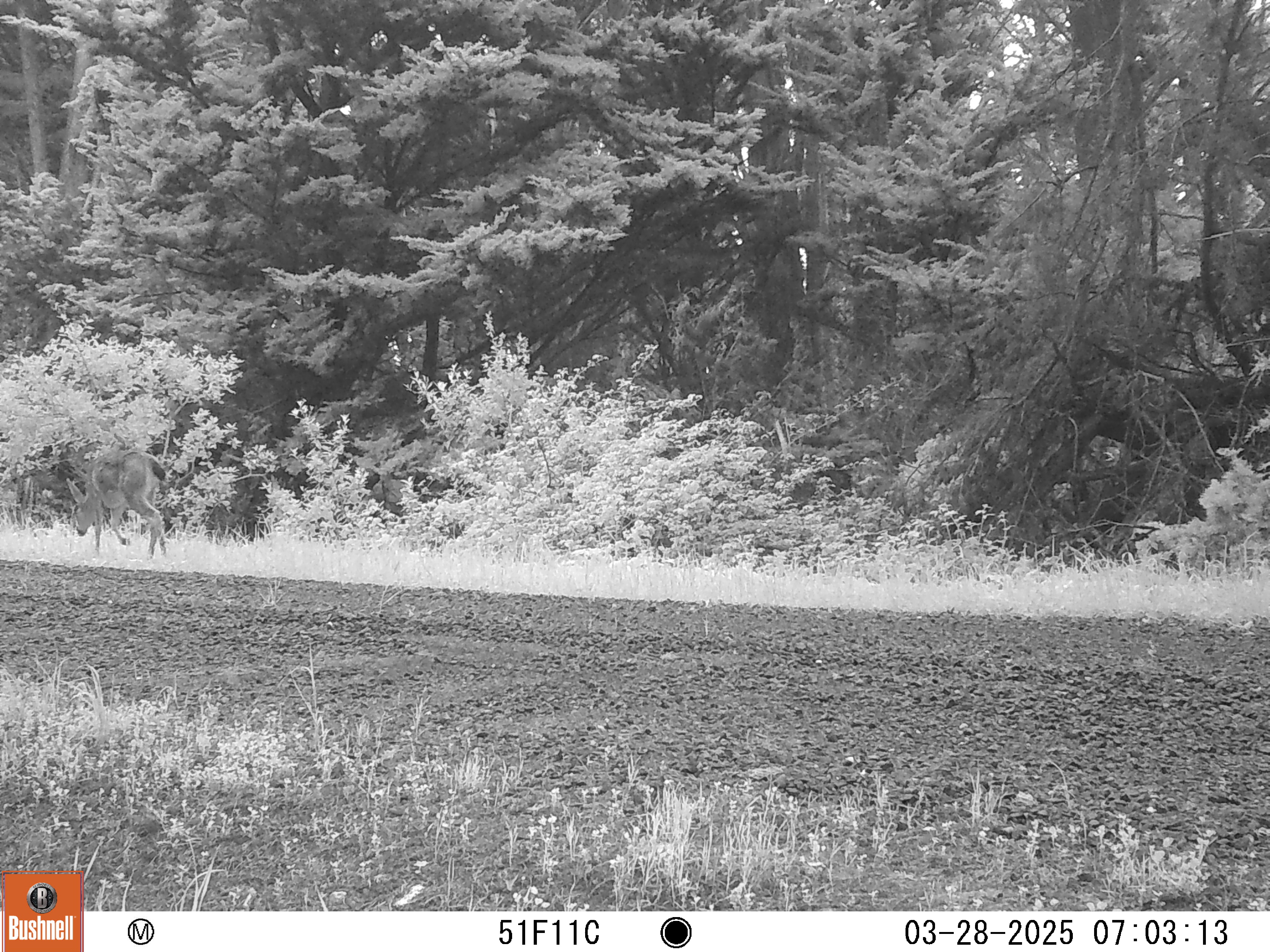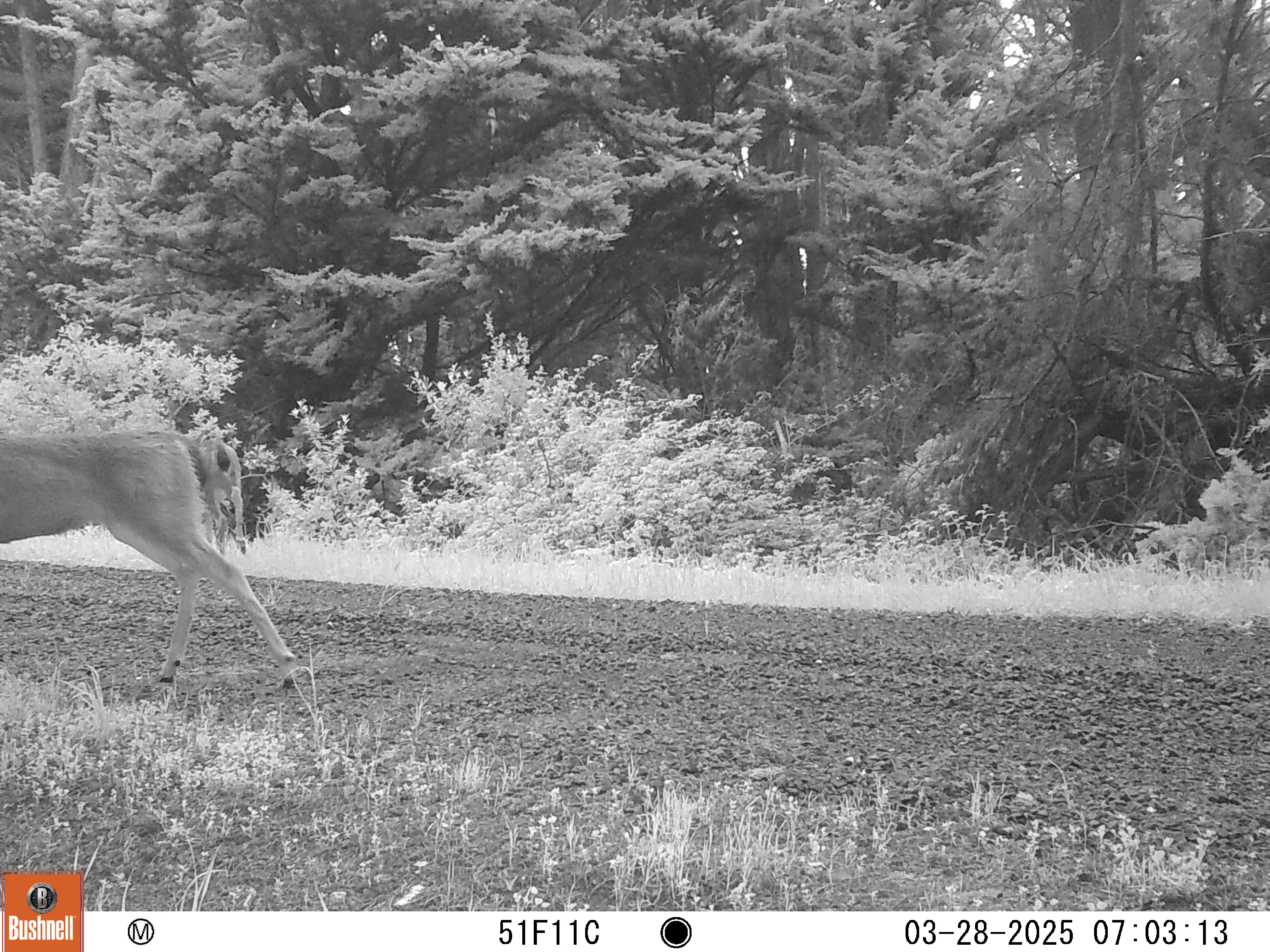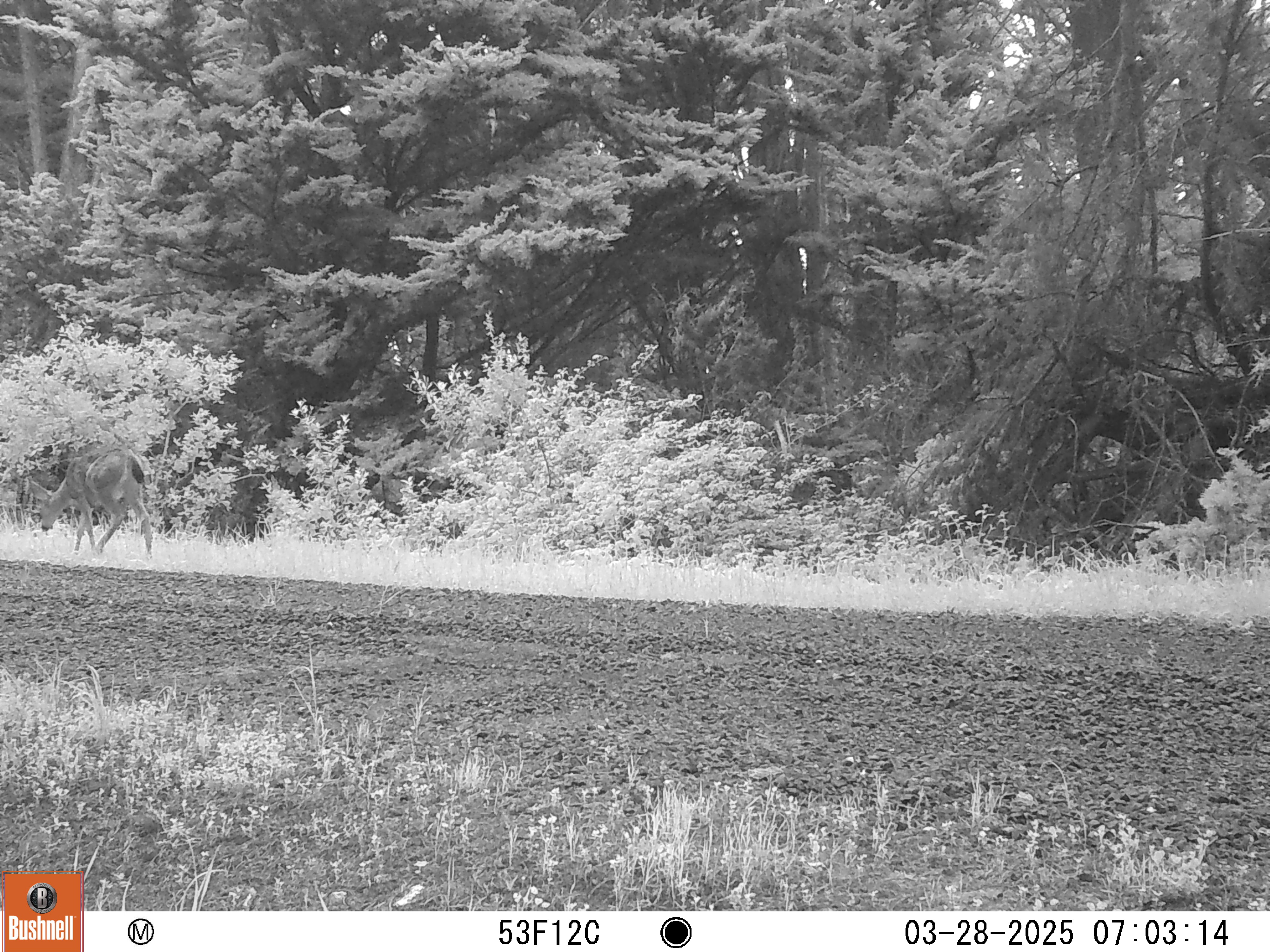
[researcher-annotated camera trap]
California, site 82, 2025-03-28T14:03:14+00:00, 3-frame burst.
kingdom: Animalia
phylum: Chordata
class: Mammalia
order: Artiodactyla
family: Cervidae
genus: Odocoileus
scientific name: Odocoileus hemionus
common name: mule deer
Mule deer (Odocoileus hemionus).